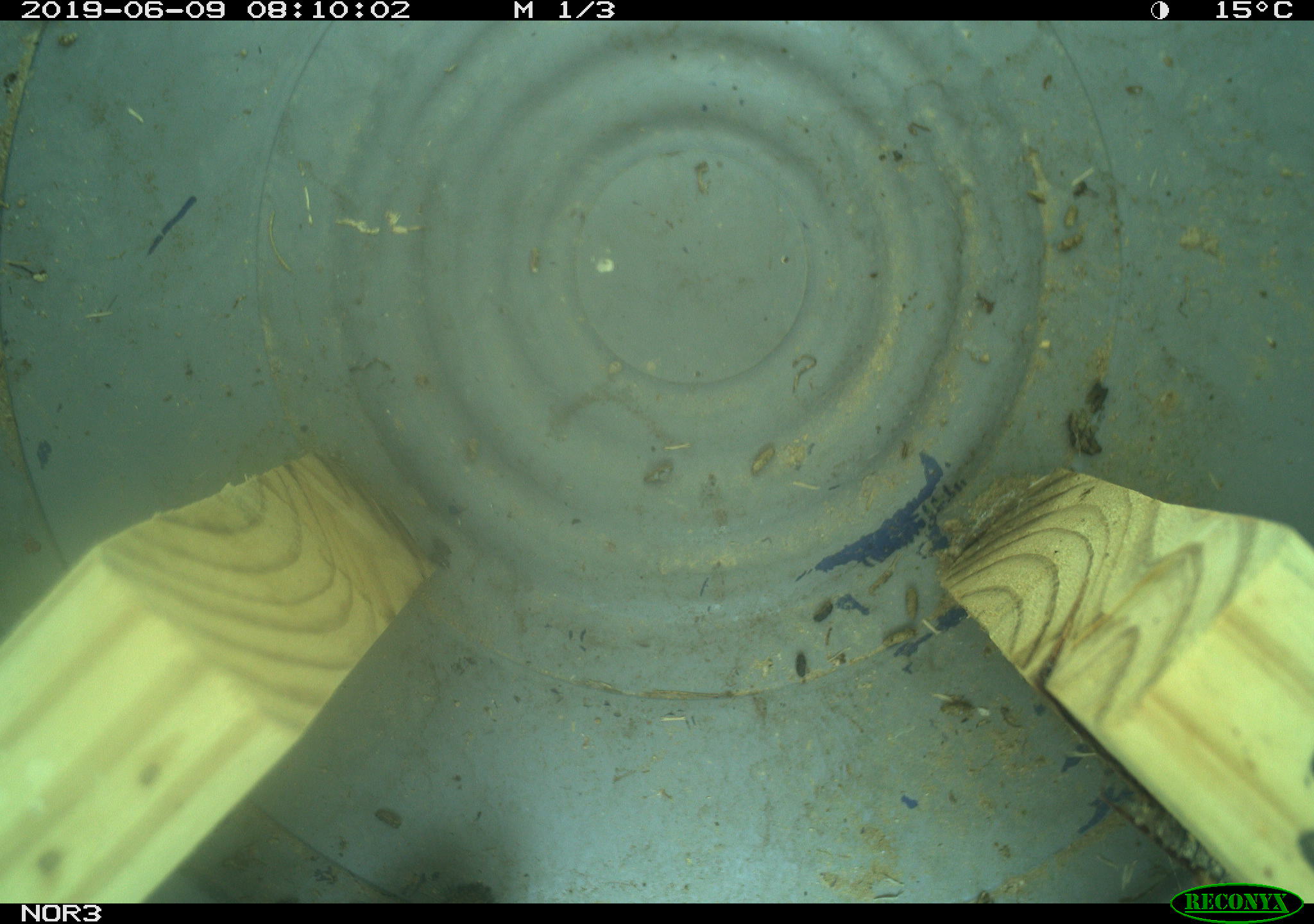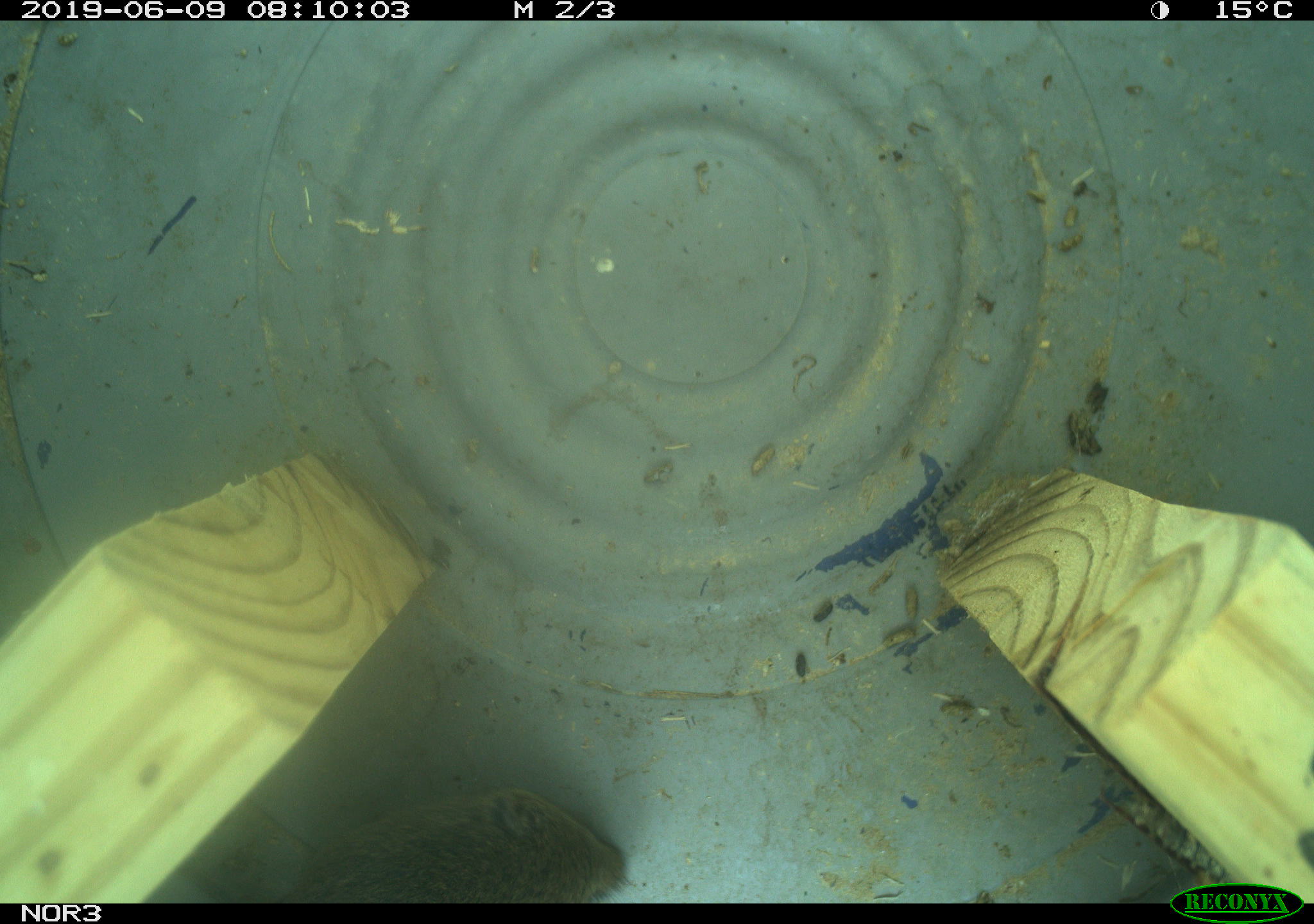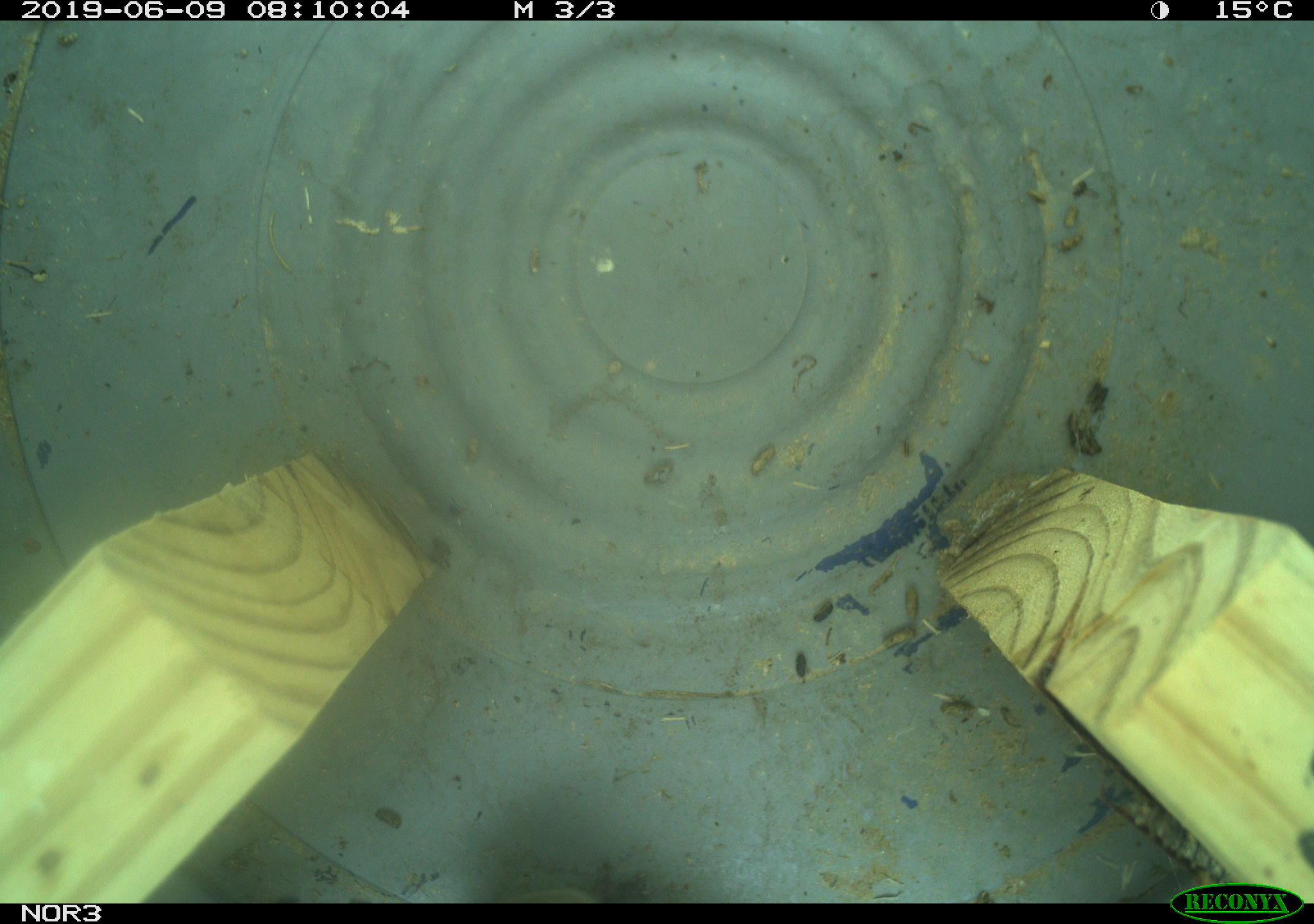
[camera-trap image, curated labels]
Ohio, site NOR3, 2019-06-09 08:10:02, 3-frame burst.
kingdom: Animalia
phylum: Chordata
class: Mammalia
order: Rodentia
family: Cricetidae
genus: Microtus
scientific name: Microtus pennsylvanicus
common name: meadow vole